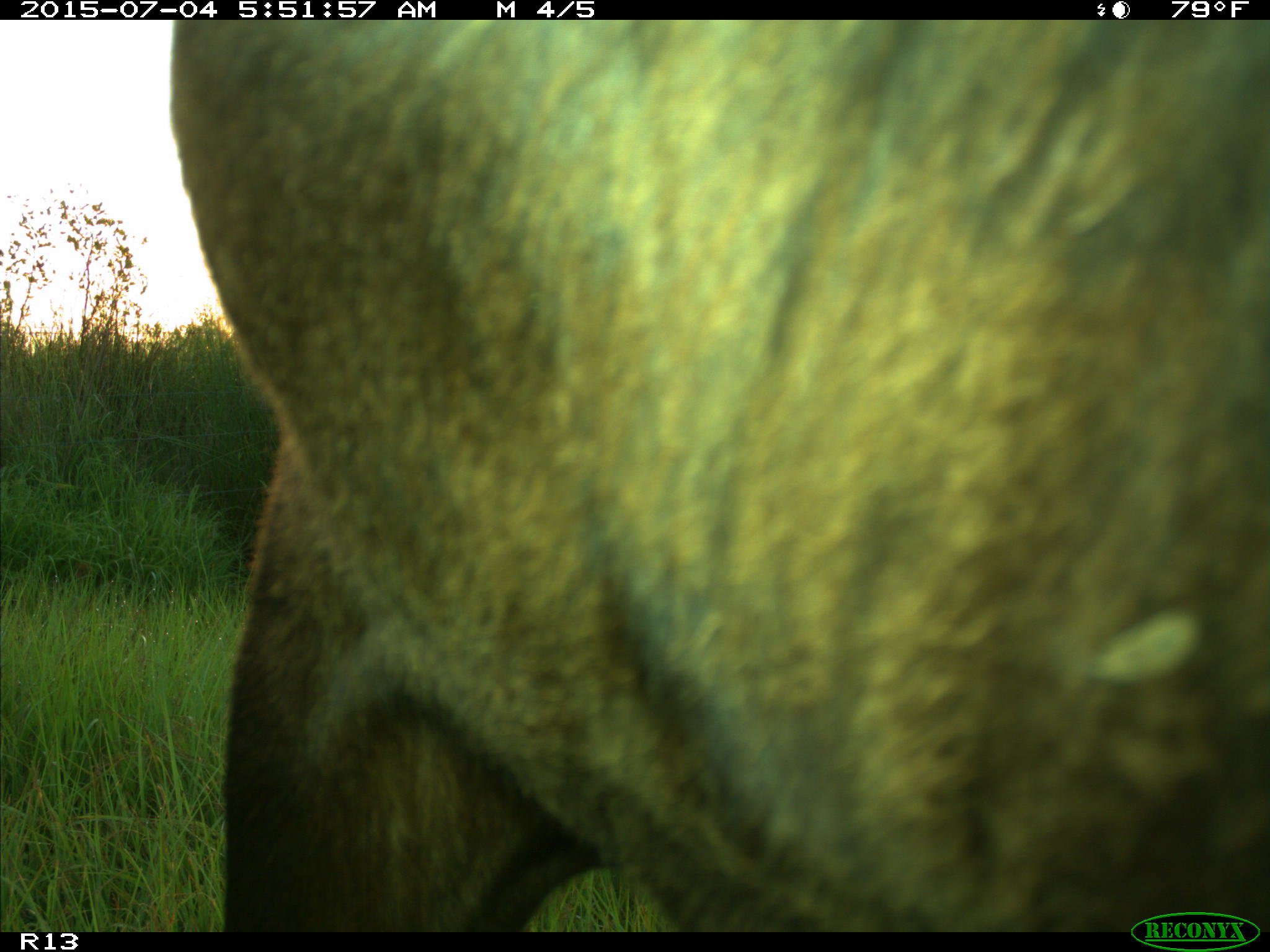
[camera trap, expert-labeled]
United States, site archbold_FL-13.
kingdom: Animalia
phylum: Chordata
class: Mammalia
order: Artiodactyla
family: Bovidae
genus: Bos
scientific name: Bos taurus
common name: domestic cow